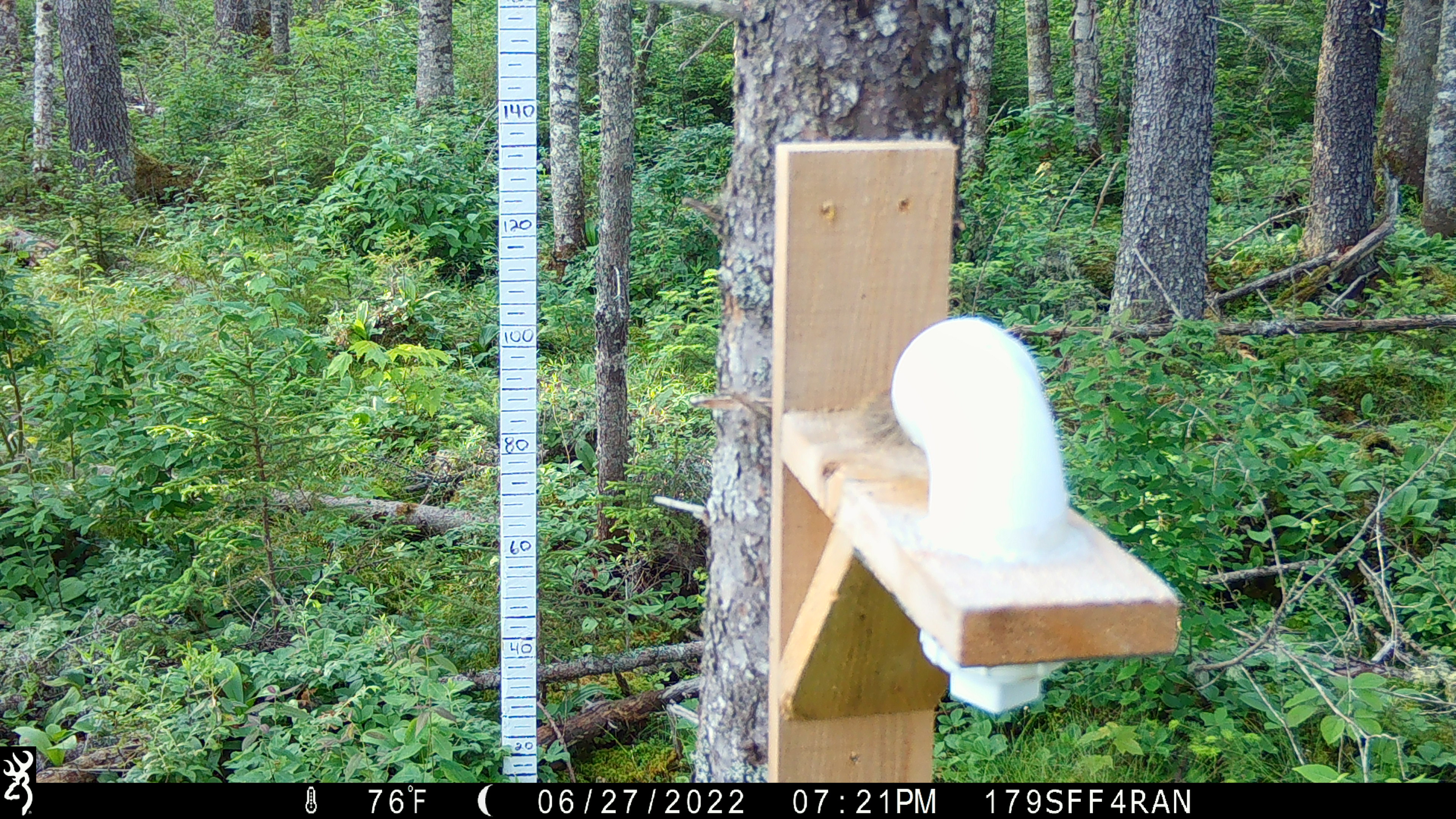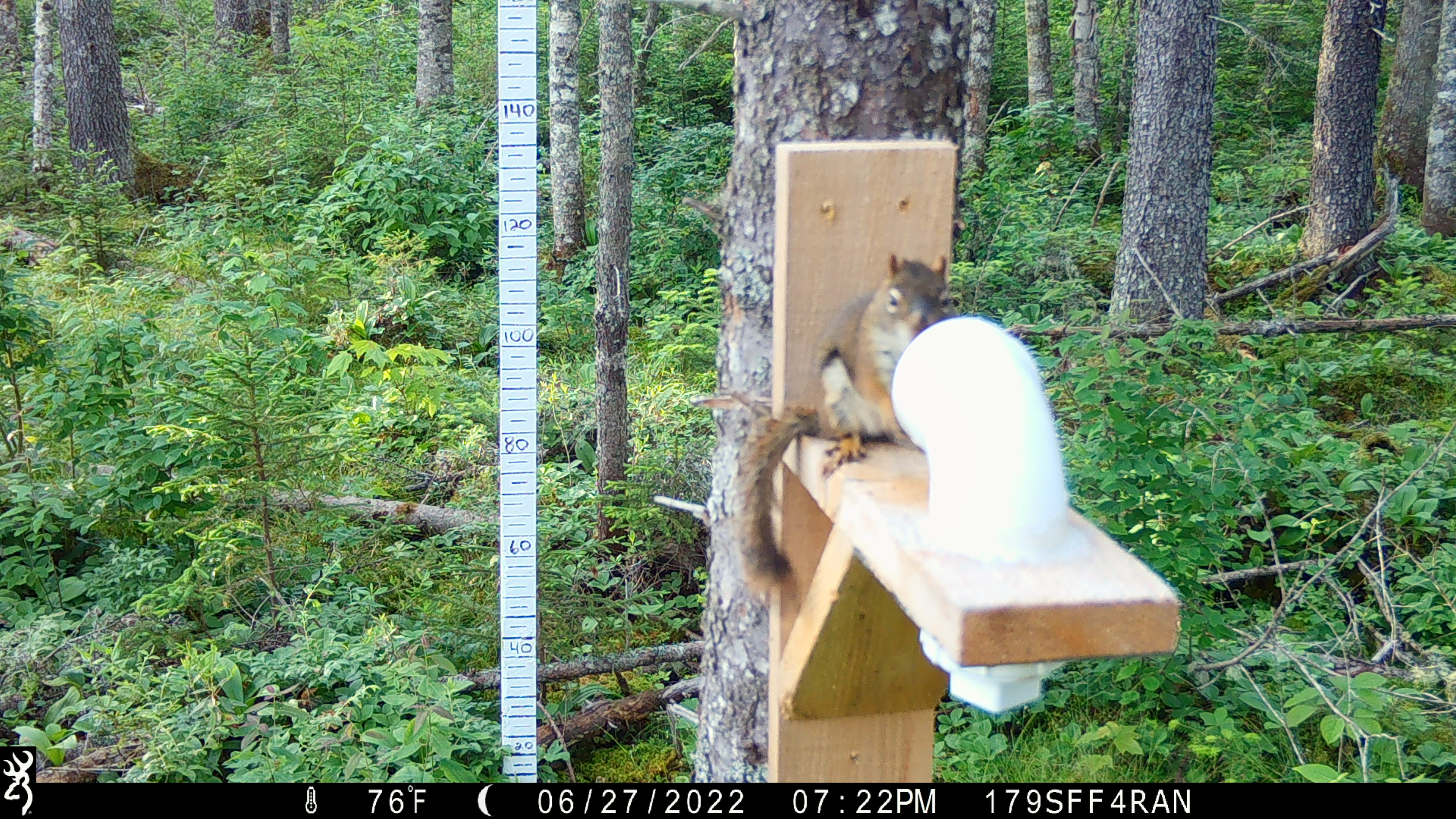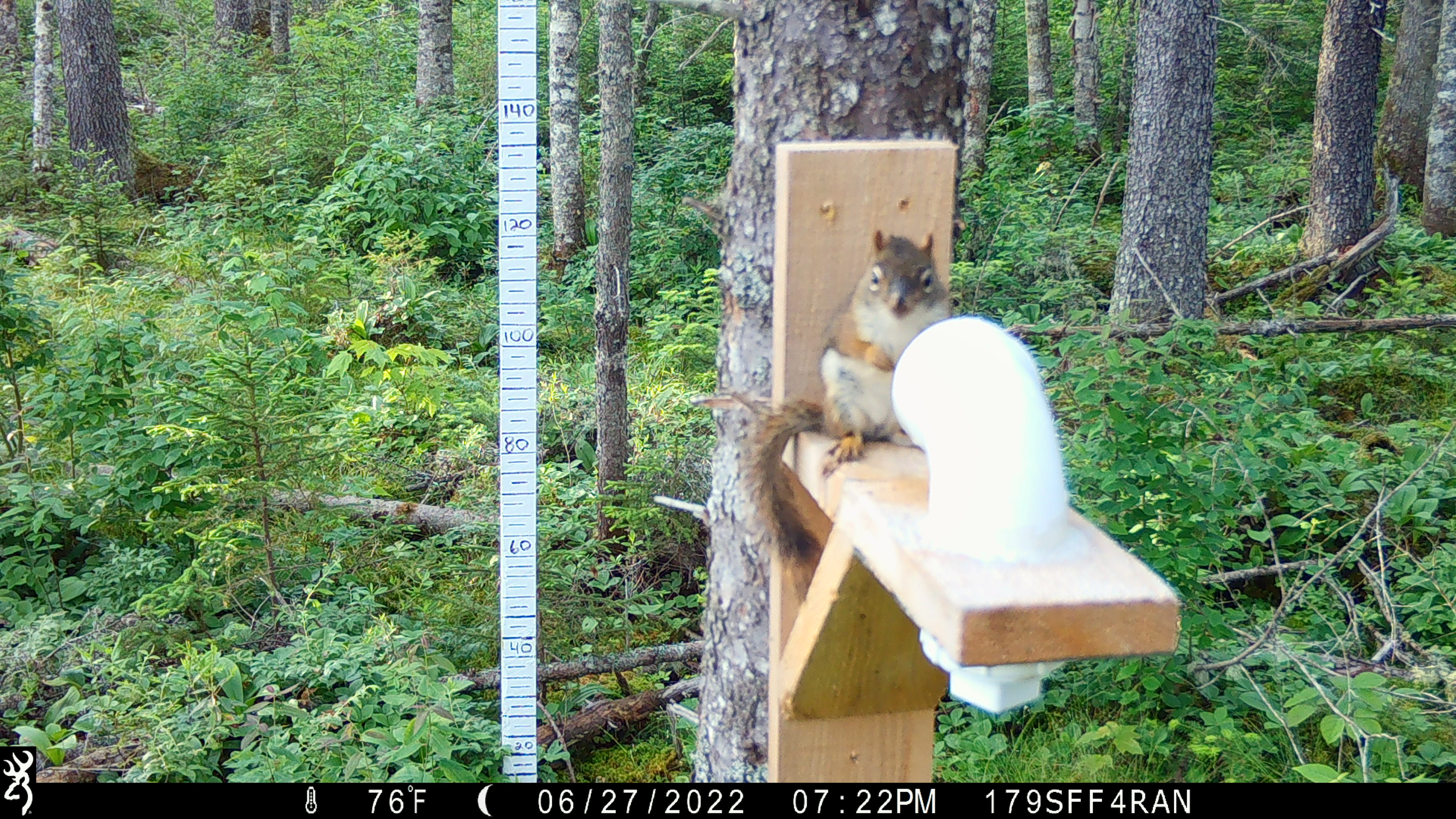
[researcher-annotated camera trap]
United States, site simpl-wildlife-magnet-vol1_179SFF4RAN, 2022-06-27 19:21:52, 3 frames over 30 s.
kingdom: Animalia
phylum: Chordata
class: Mammalia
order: Rodentia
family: Sciuridae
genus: Tamiasciurus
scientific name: Tamiasciurus hudsonicus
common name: red squirrel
Red squirrel (Tamiasciurus hudsonicus).